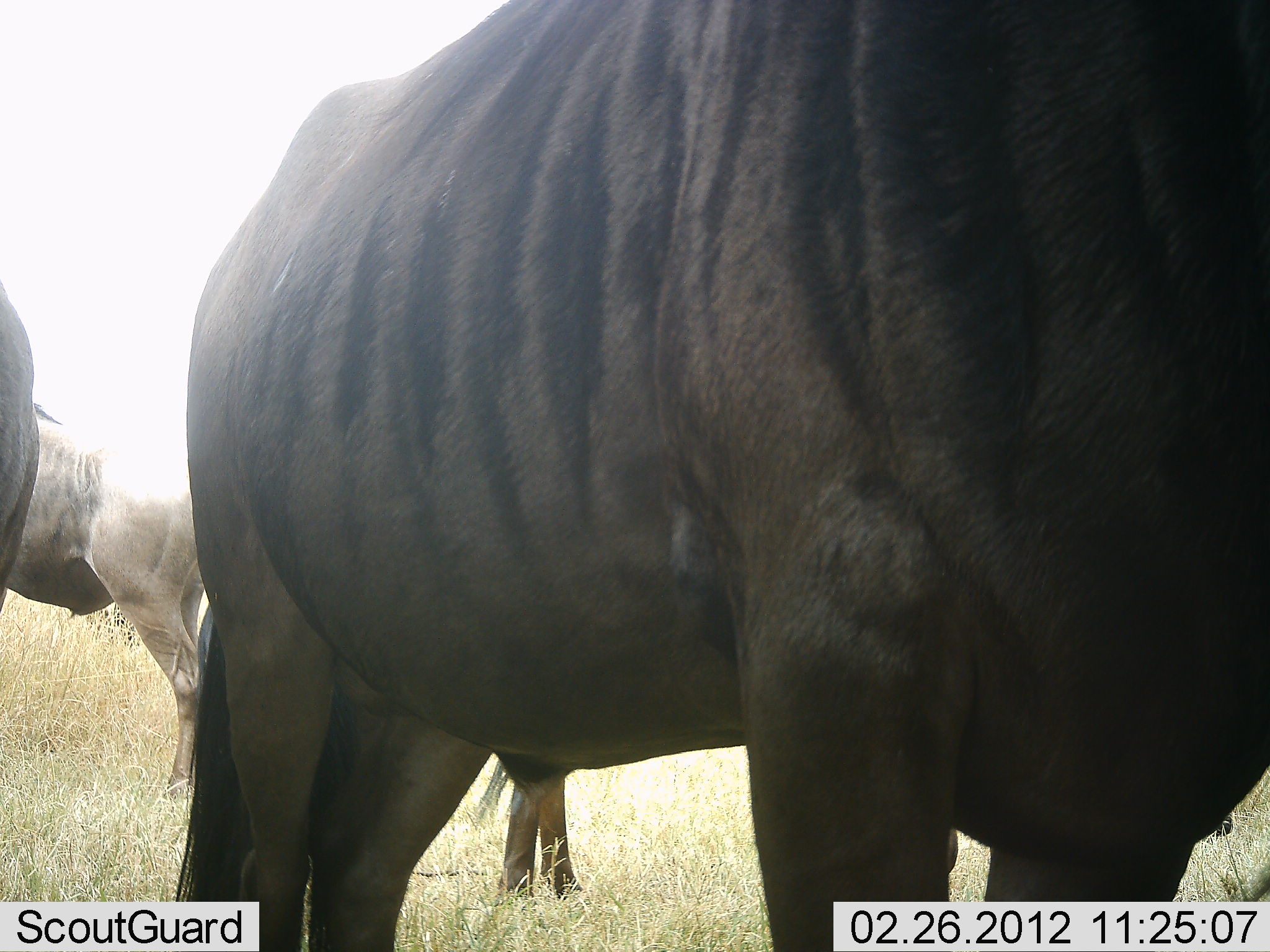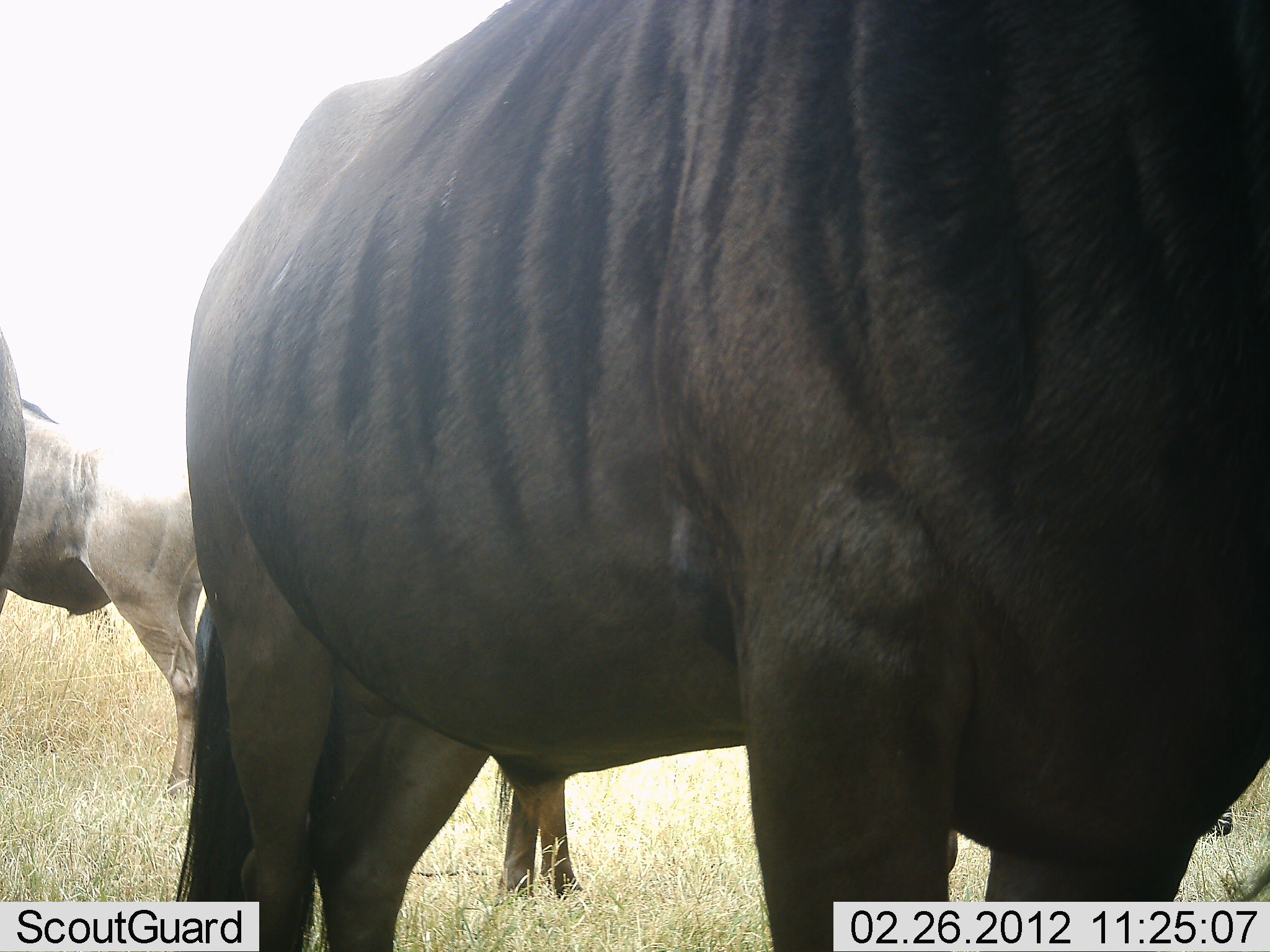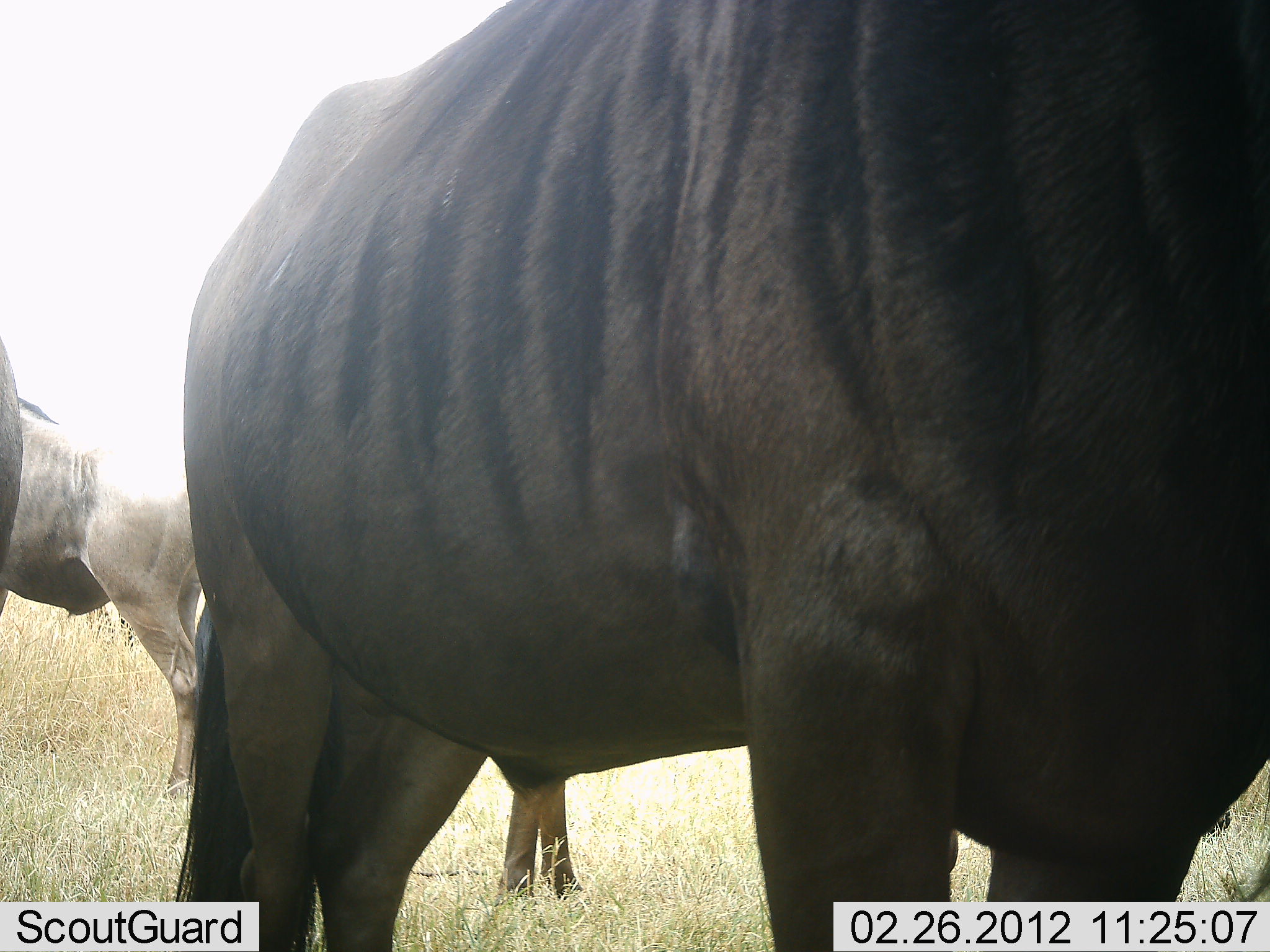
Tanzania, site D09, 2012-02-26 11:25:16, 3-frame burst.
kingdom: Animalia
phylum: Chordata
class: Mammalia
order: Artiodactyla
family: Bovidae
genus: Connochaetes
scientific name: Connochaetes taurinus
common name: blue wildebeest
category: wildebeest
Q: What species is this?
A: Wildebeest (blue wildebeest) (Connochaetes taurinus).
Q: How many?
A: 4.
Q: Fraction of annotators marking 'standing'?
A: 100%.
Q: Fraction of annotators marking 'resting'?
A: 0%.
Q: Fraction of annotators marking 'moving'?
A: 0%.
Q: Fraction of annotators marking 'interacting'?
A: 0%.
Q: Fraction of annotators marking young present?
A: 0%.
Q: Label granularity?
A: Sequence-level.